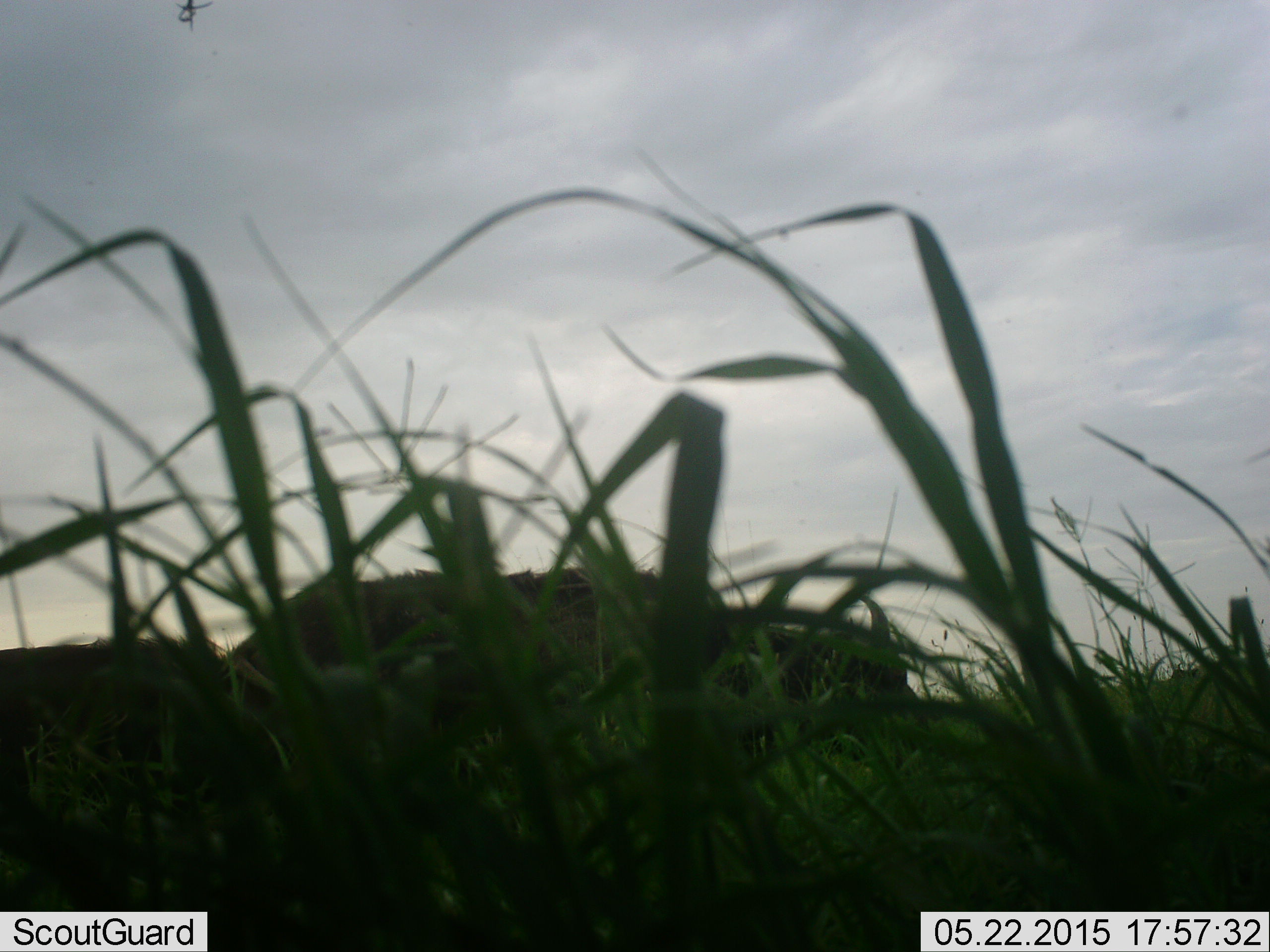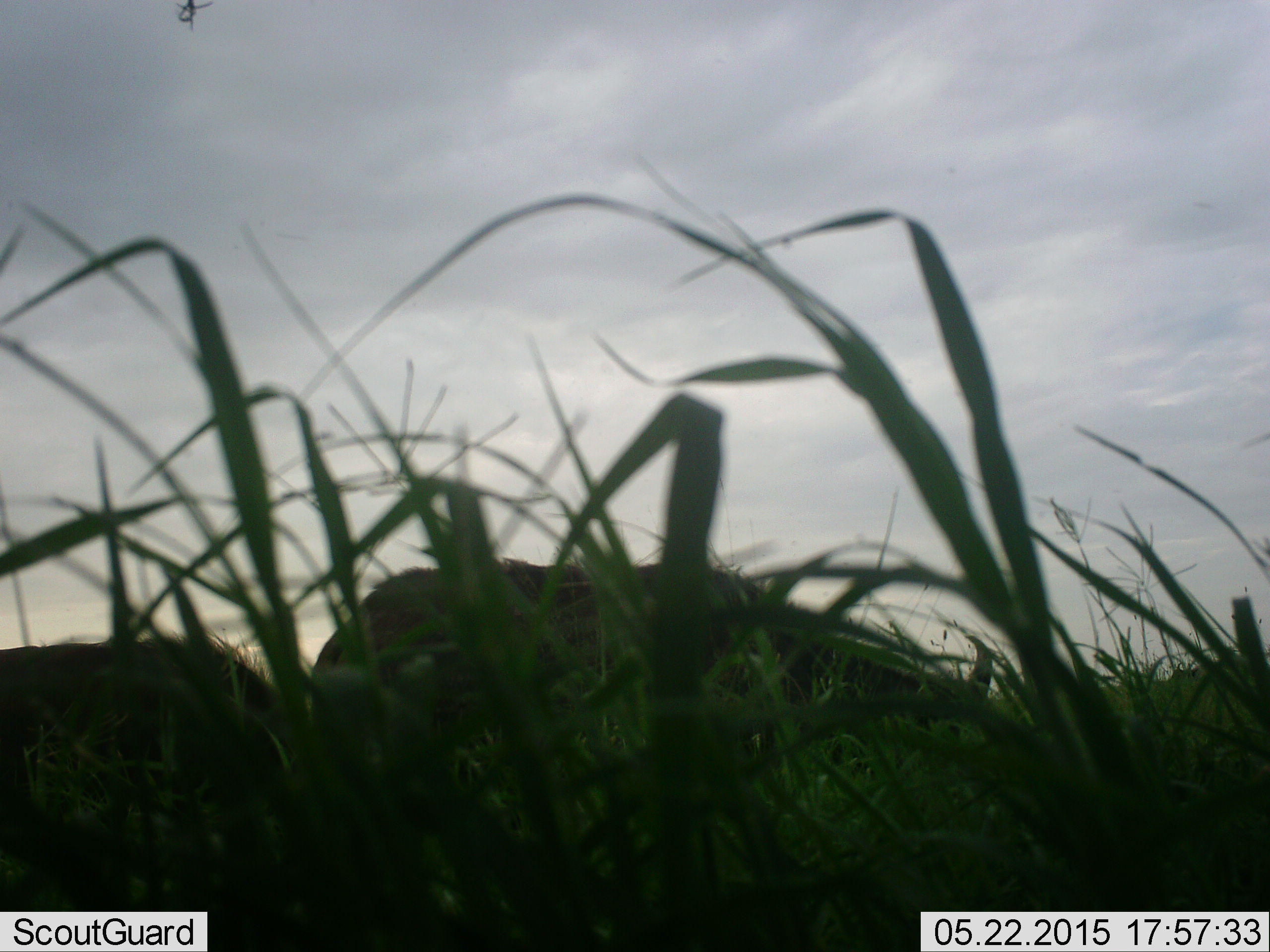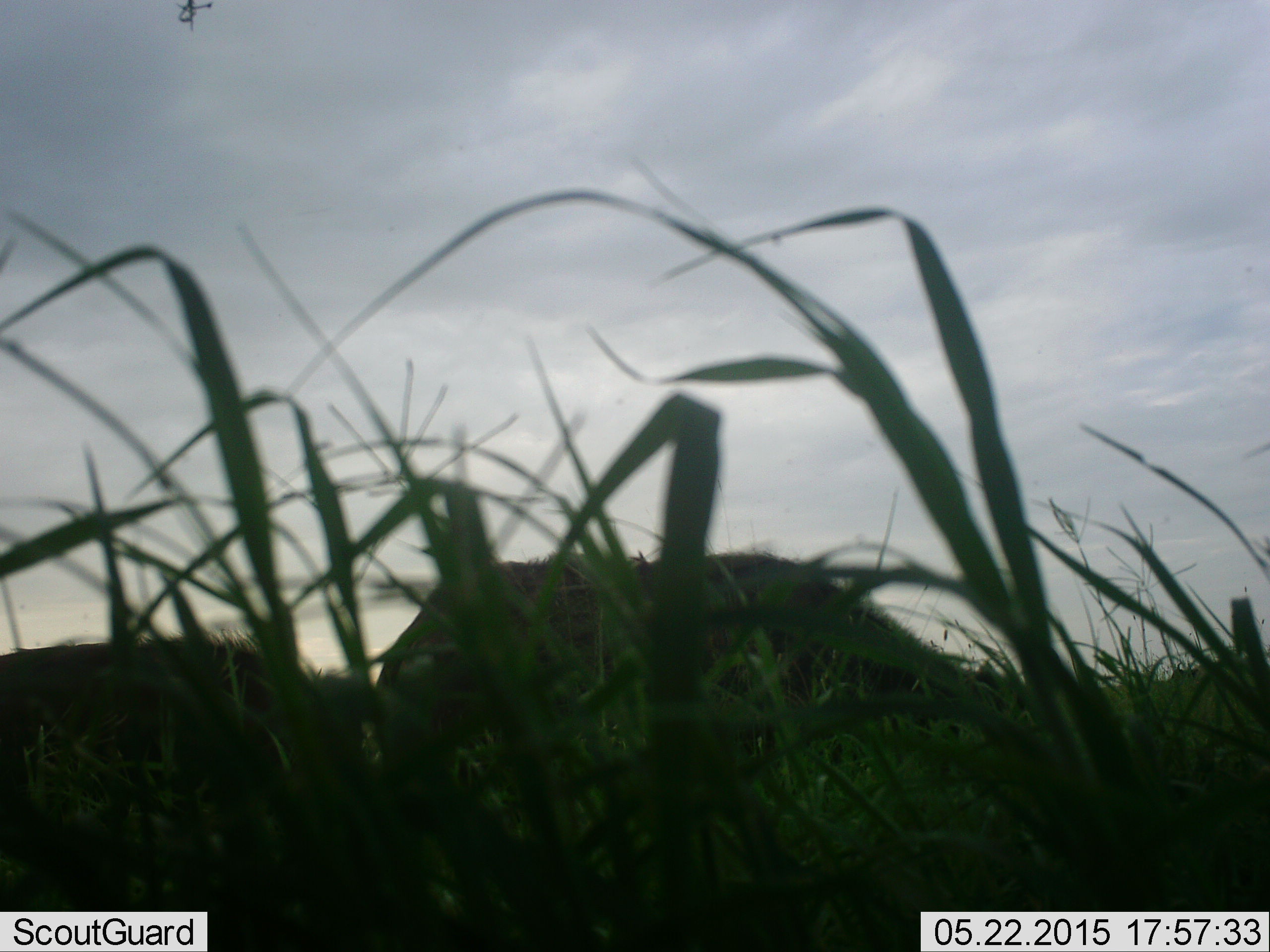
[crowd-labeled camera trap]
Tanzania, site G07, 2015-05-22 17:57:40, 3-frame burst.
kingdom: Animalia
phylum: Chordata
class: Mammalia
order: Artiodactyla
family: Bovidae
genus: Syncerus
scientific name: Syncerus caffer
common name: cape buffalo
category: buffalo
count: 2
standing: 25%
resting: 0%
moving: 38%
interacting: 0%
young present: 0%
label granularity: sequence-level